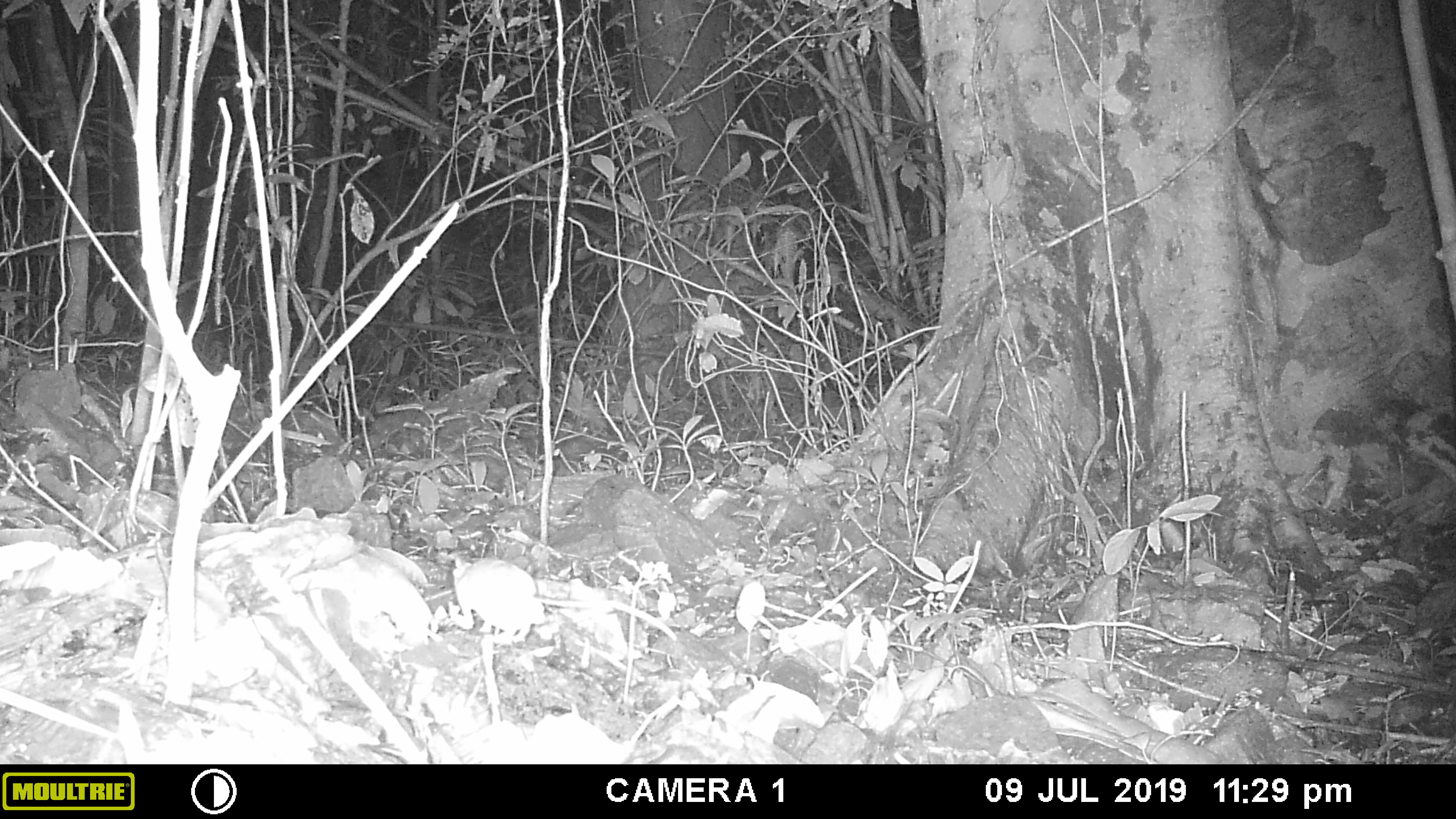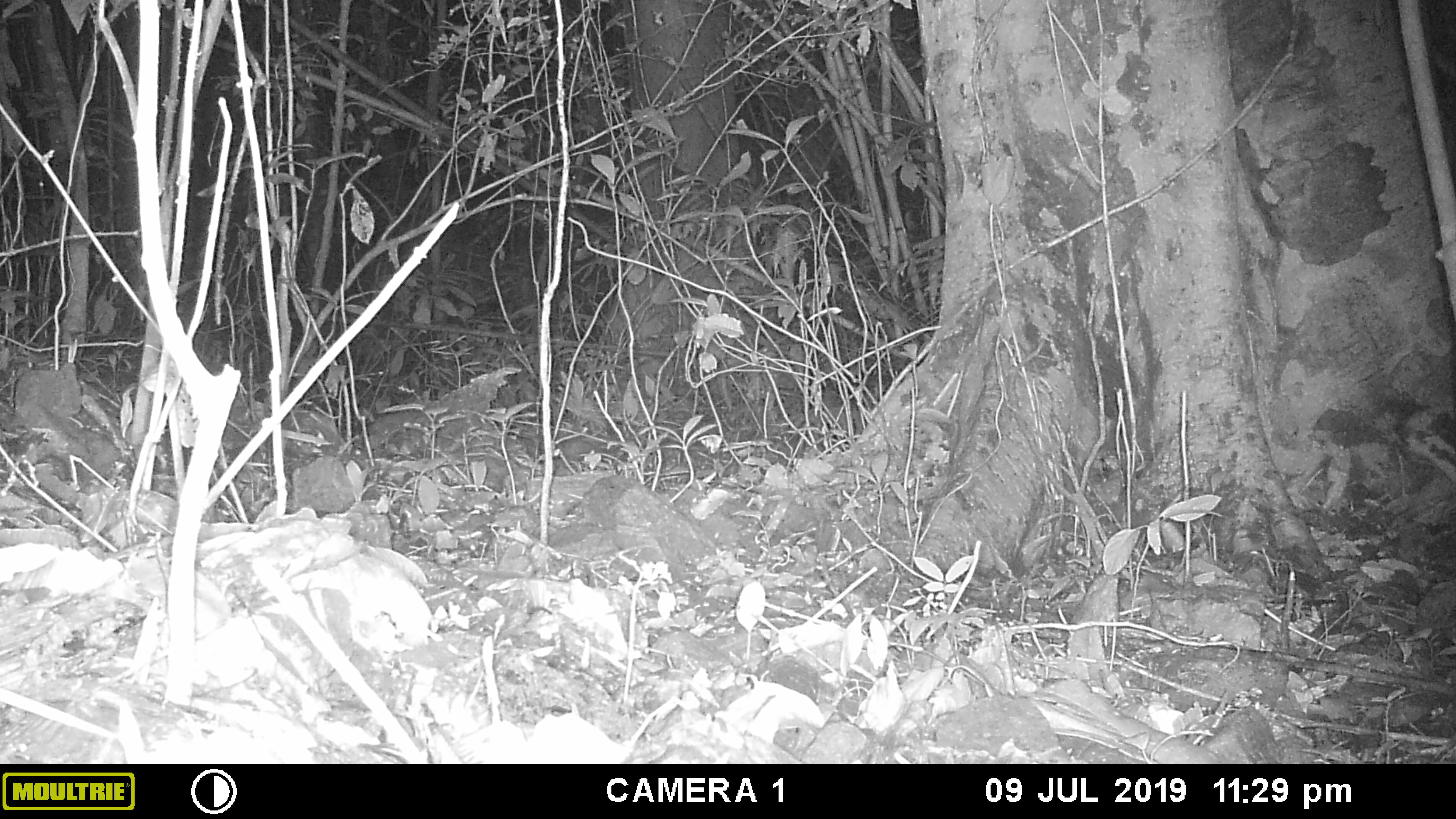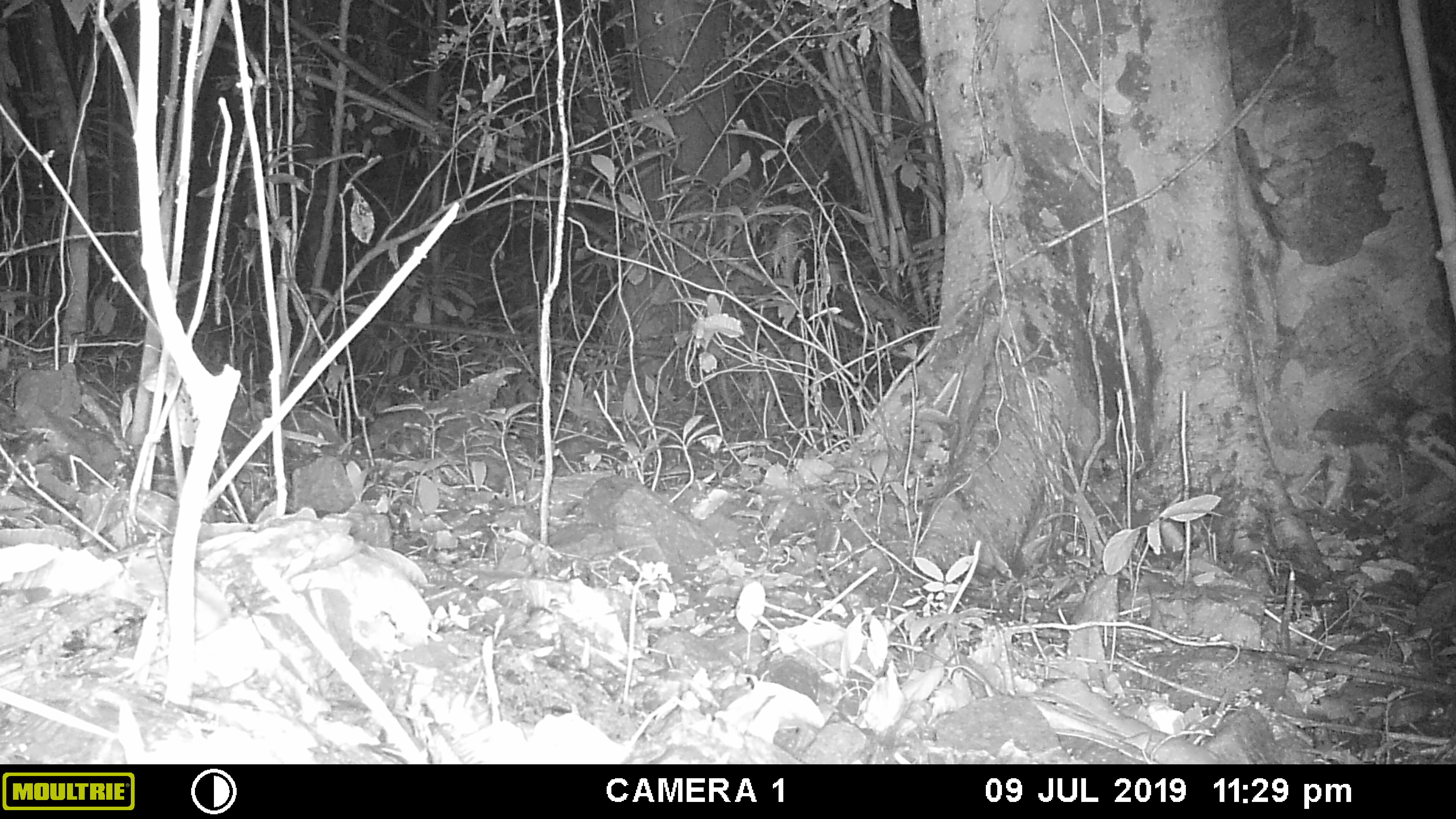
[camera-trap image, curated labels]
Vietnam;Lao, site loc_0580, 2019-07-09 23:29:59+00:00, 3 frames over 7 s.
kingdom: Animalia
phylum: Chordata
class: Mammalia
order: Rodentia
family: Muridae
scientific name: Muridae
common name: old-world mice and rats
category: unidentified murid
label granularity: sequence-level